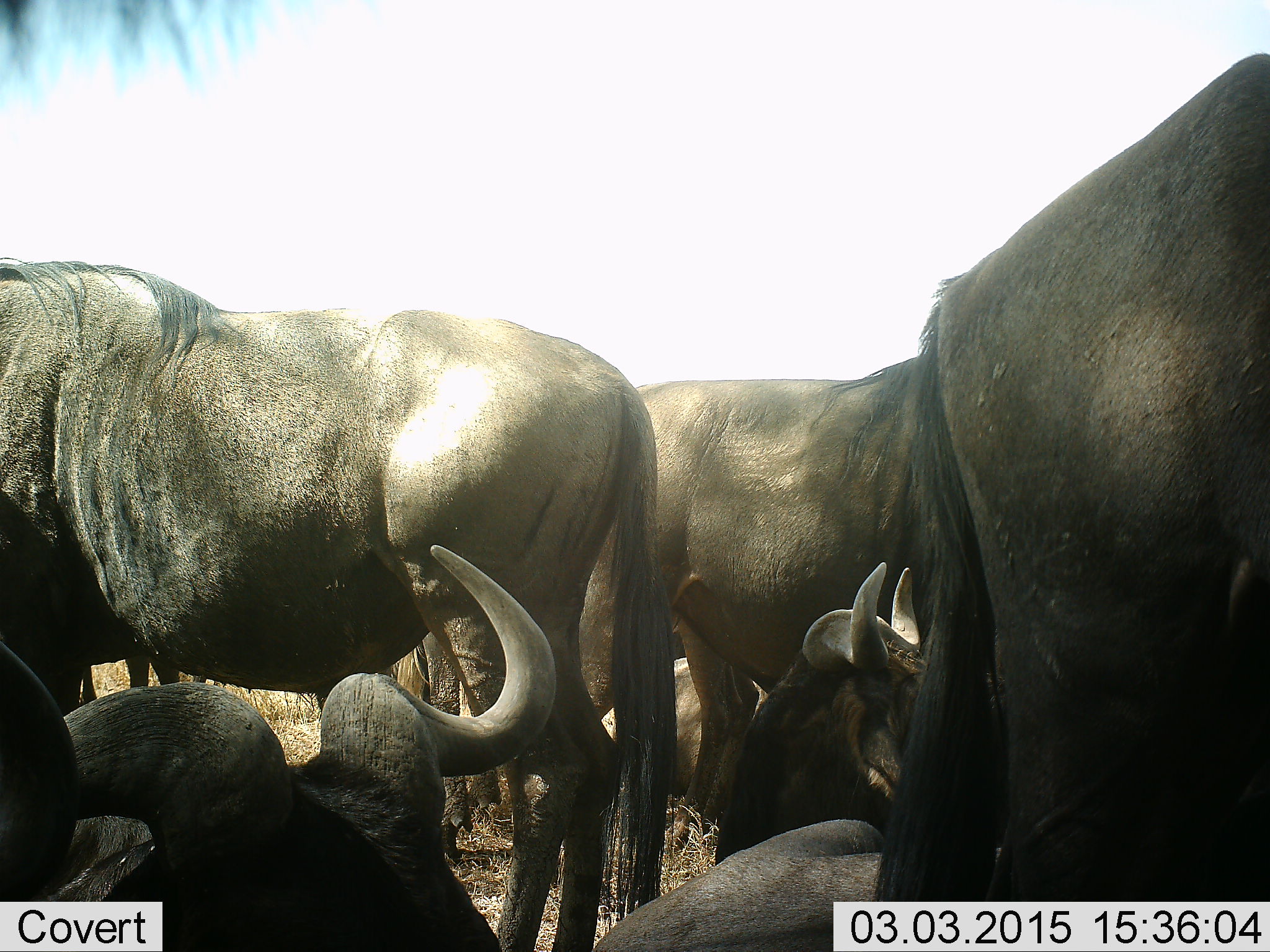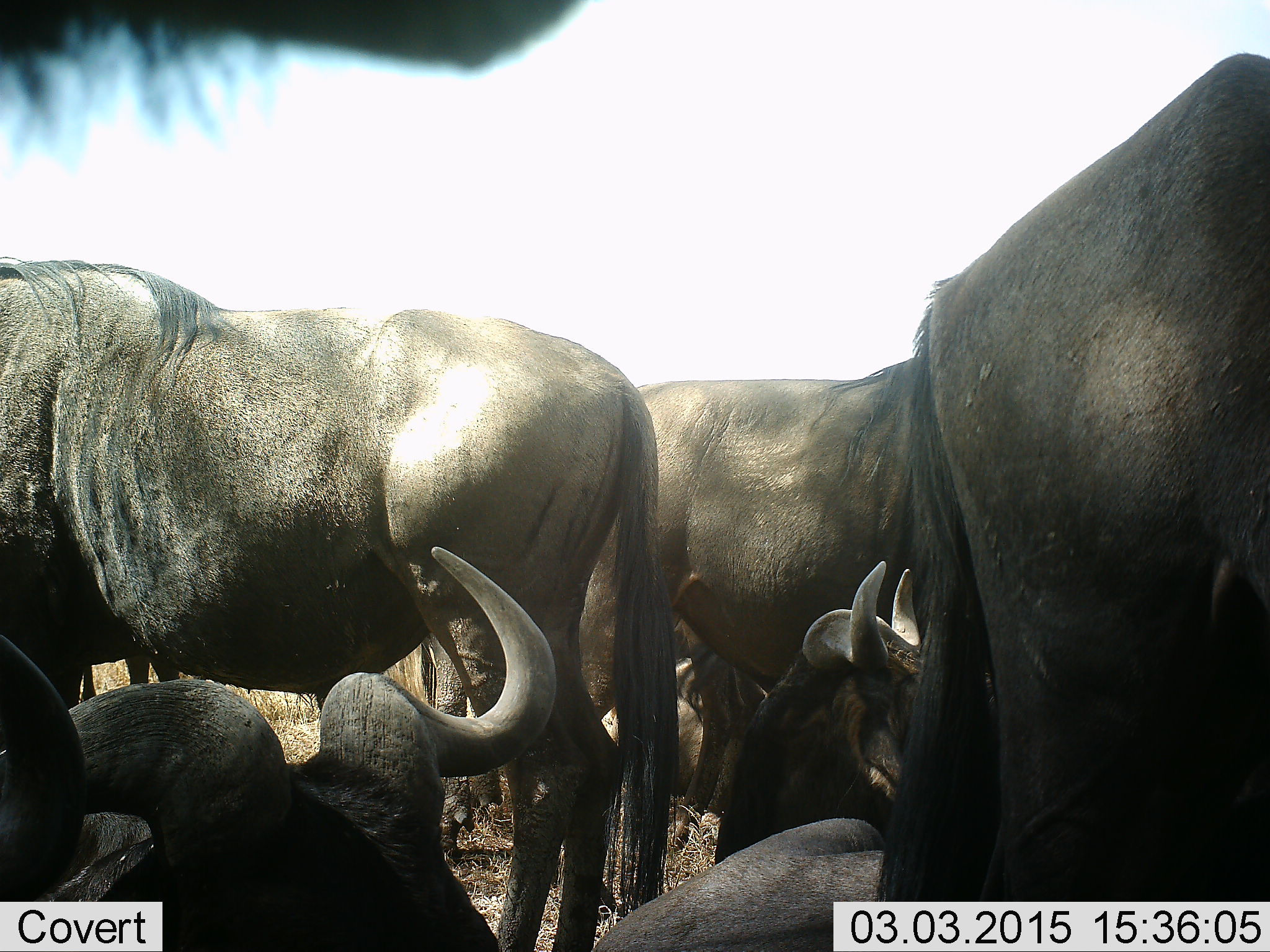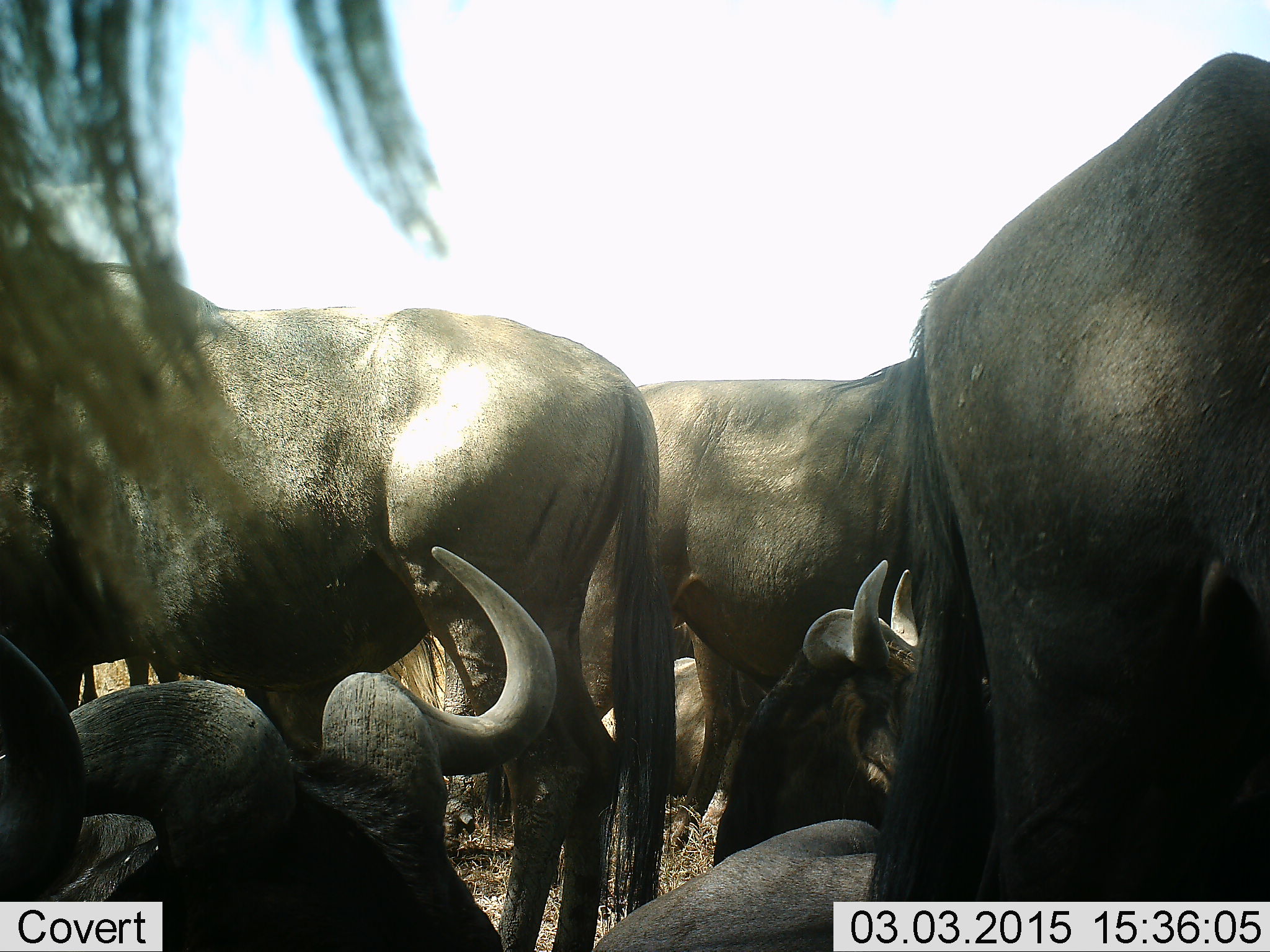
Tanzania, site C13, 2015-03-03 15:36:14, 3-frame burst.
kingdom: Animalia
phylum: Chordata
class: Mammalia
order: Artiodactyla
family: Bovidae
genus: Connochaetes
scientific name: Connochaetes taurinus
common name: blue wildebeest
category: wildebeest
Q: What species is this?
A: Wildebeest (blue wildebeest) (Connochaetes taurinus).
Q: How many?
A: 8.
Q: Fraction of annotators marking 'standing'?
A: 90%.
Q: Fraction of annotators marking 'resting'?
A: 100%.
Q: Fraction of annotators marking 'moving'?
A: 0%.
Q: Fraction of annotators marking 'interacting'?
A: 0%.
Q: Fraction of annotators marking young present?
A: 0%.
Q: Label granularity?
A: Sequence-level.